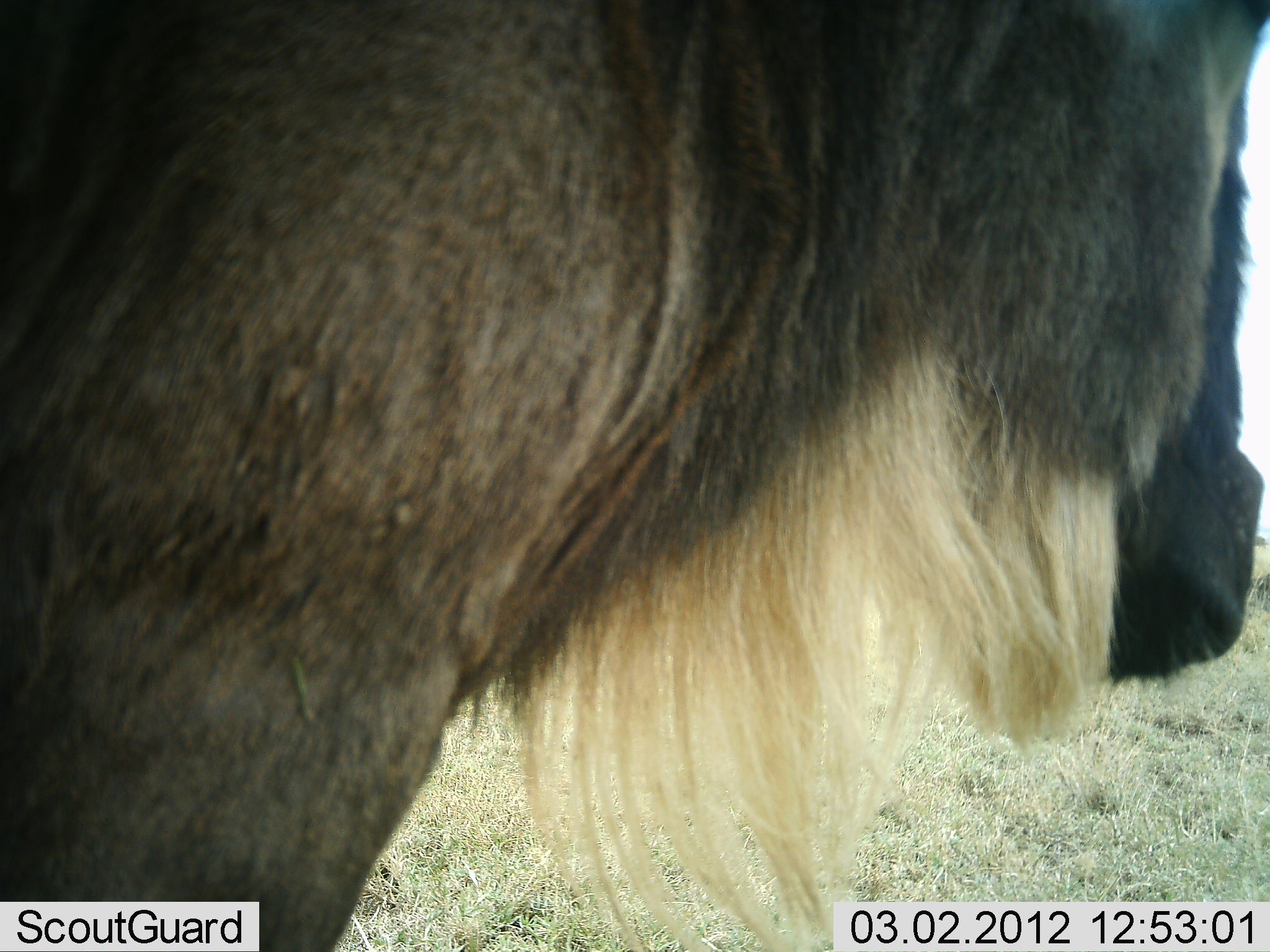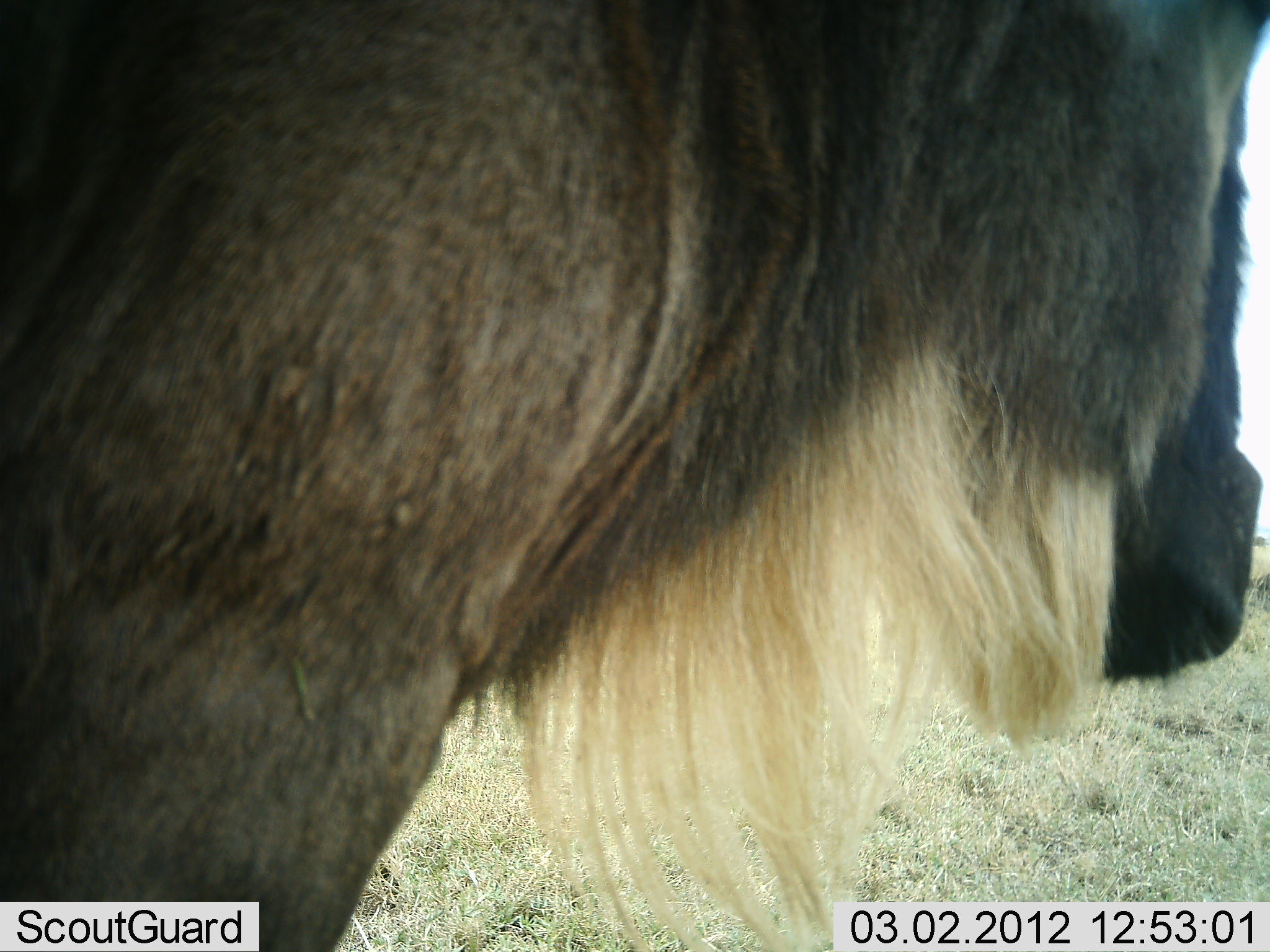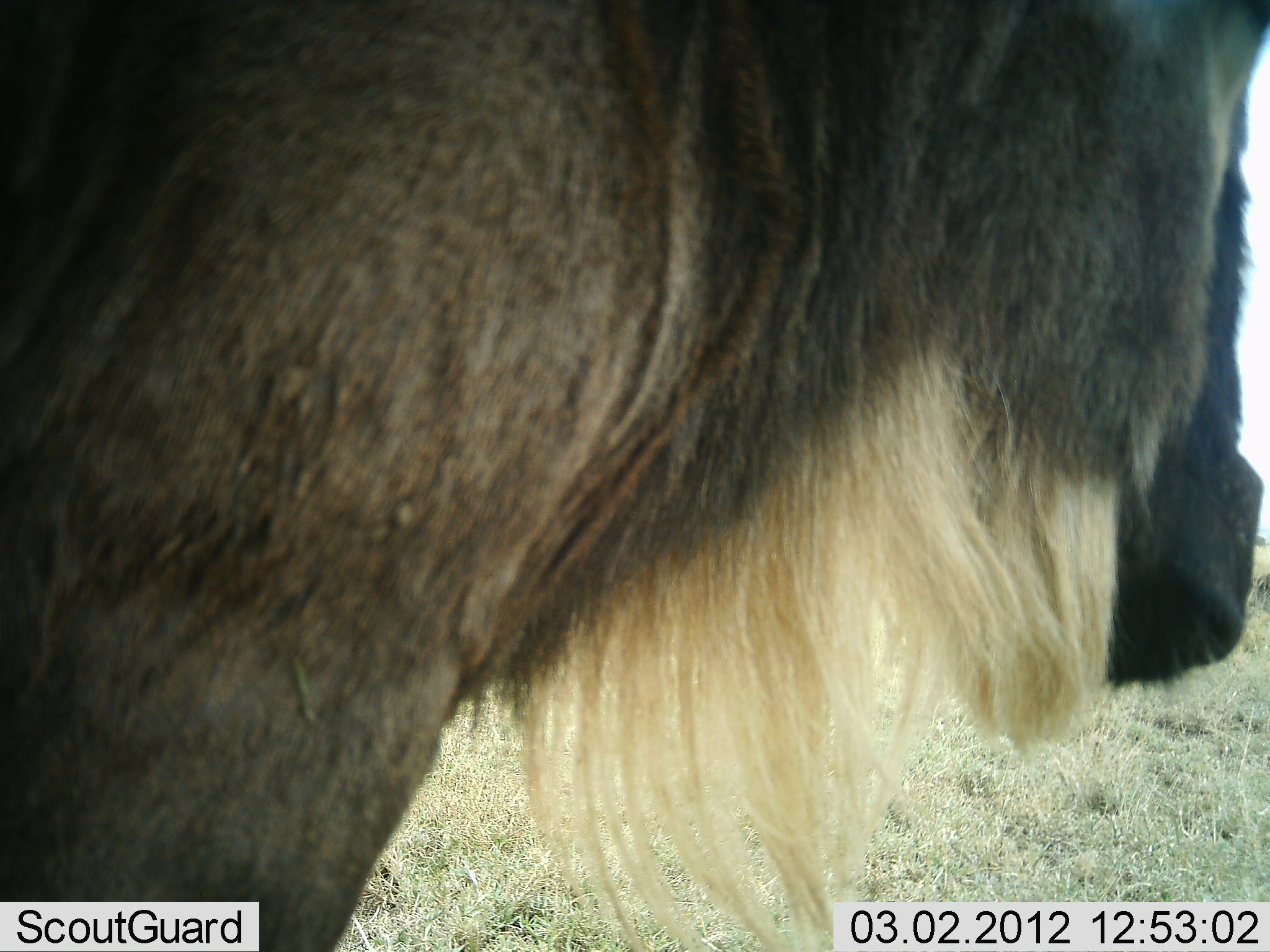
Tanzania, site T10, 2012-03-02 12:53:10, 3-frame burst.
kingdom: Animalia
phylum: Chordata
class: Mammalia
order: Artiodactyla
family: Bovidae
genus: Connochaetes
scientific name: Connochaetes taurinus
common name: blue wildebeest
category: wildebeest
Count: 1.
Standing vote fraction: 100%.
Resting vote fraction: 0%.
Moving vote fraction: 0%.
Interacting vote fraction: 0%.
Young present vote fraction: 0%.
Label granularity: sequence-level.